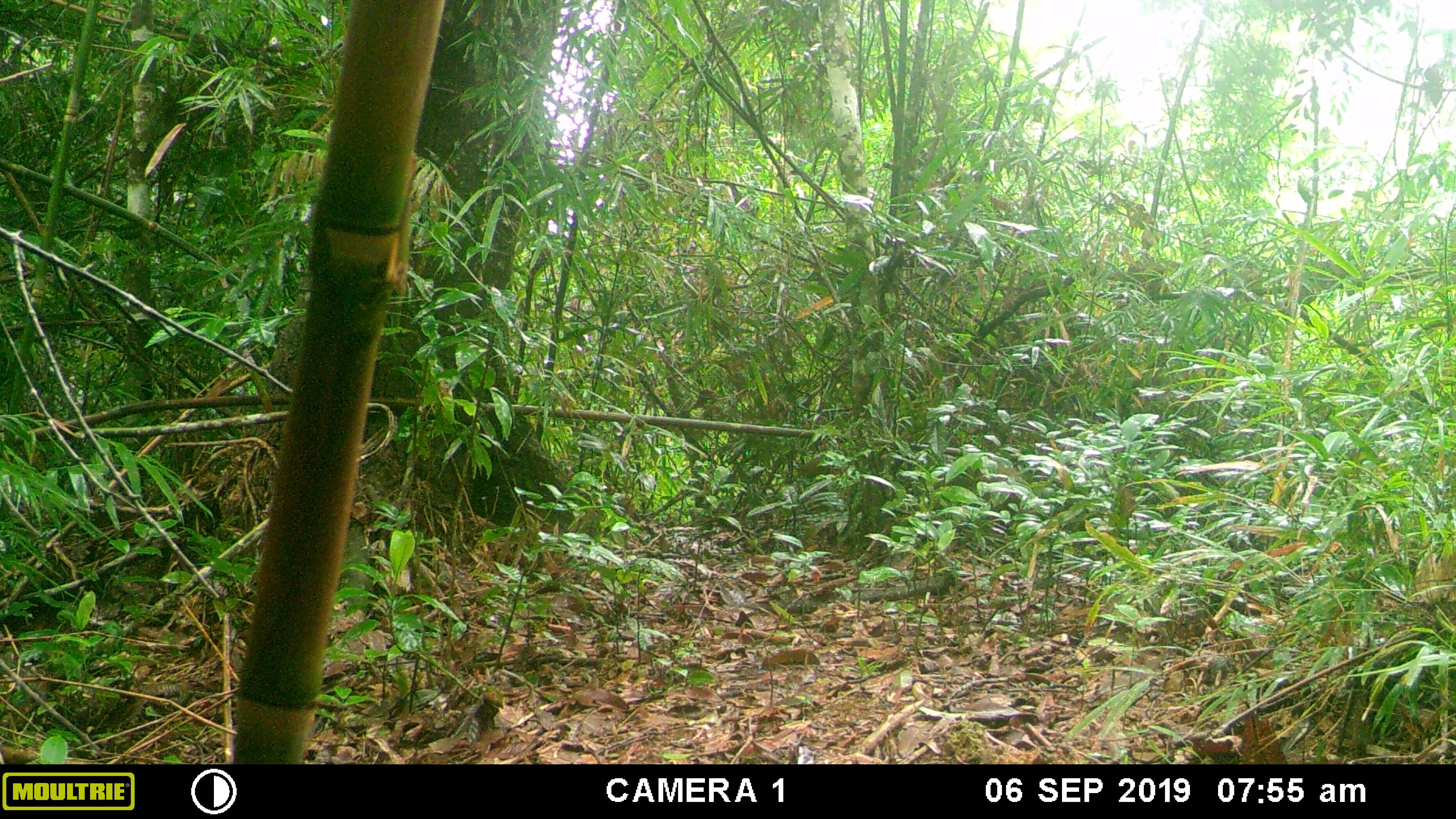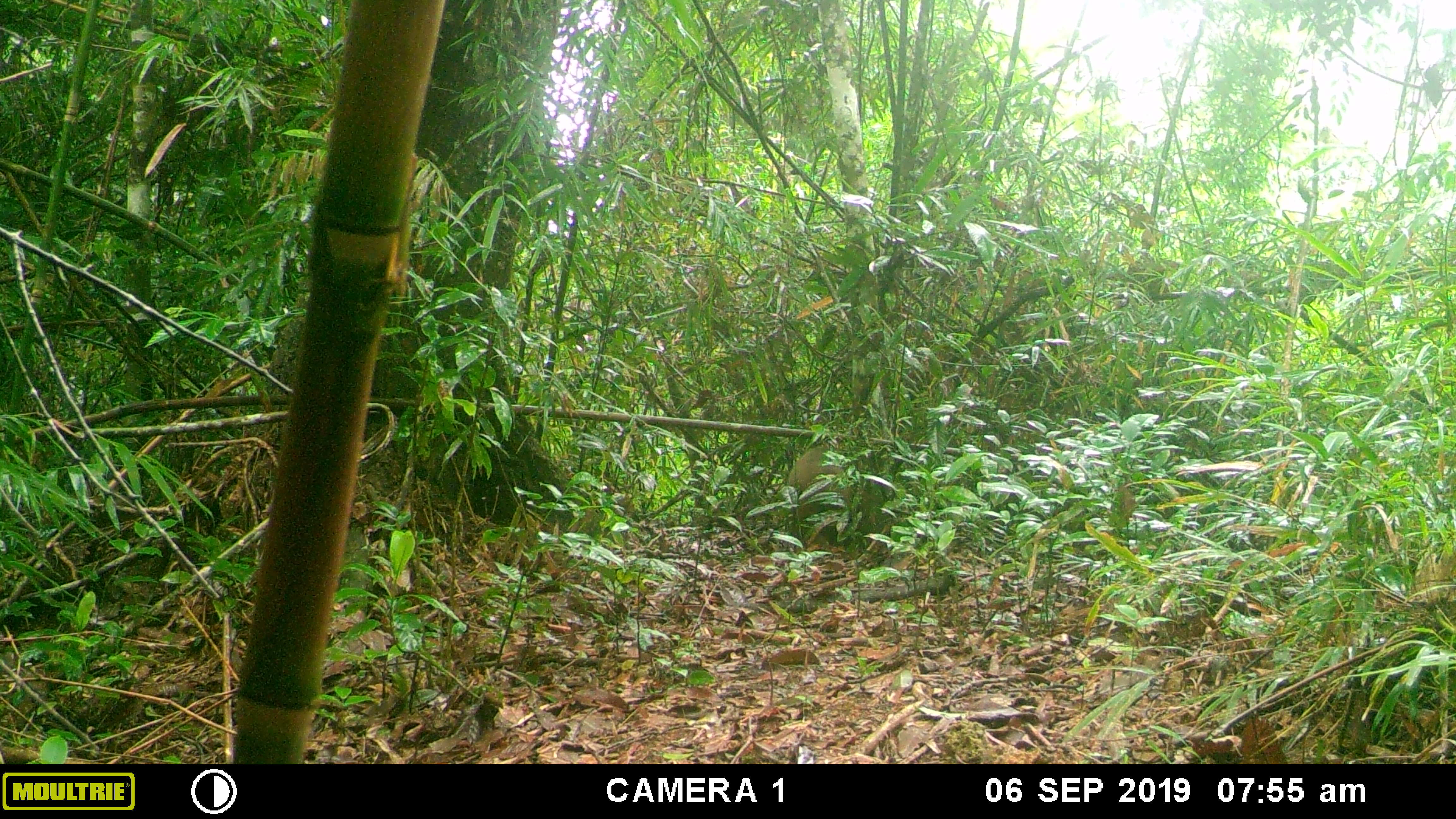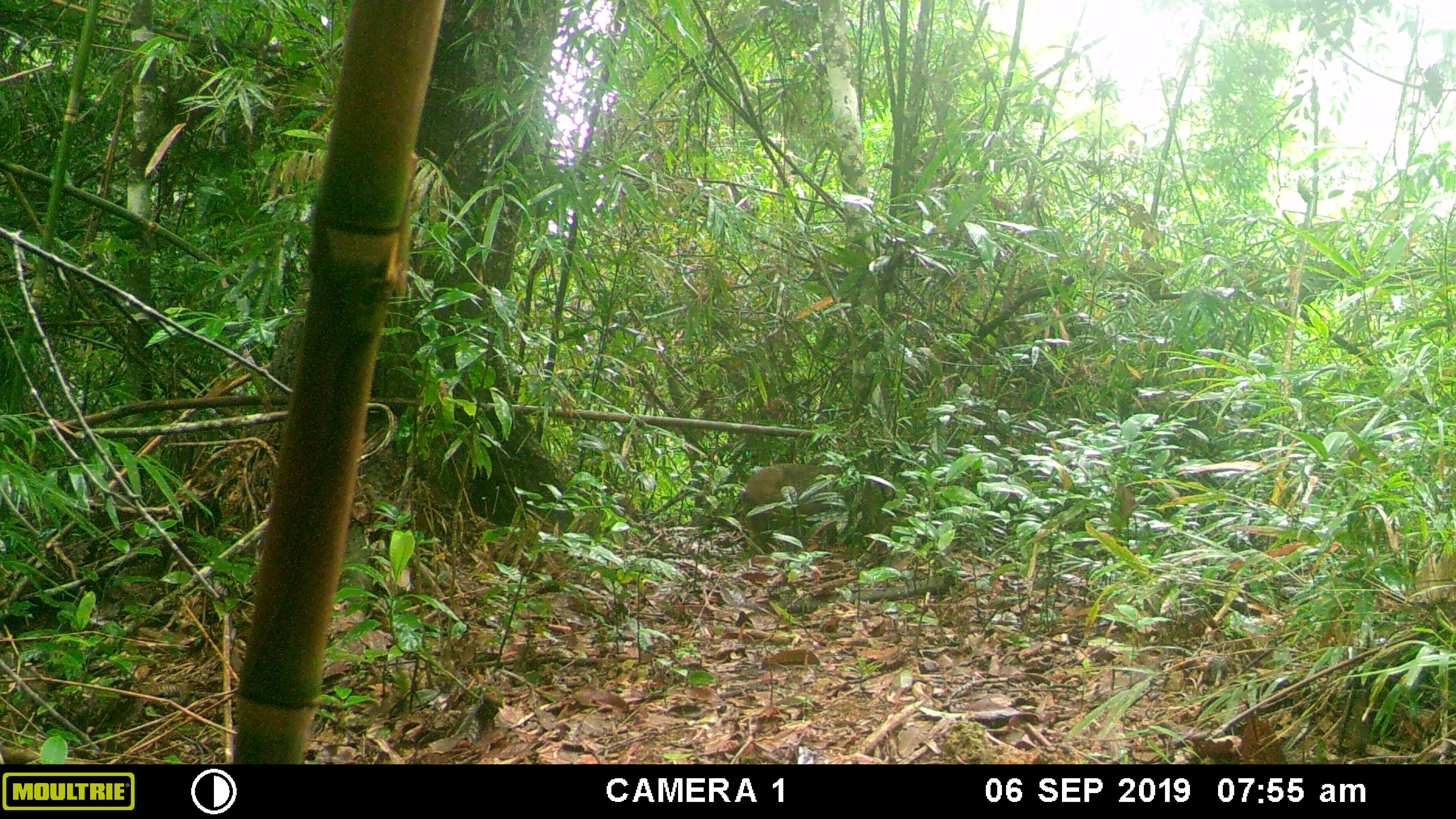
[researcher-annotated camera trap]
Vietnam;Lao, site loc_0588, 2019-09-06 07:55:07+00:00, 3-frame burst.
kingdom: Animalia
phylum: Chordata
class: Mammalia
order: Primates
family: Cercopithecidae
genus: Macaca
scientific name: Macaca arctoides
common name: stump-tailed macaque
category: stump tailed macaque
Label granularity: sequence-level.